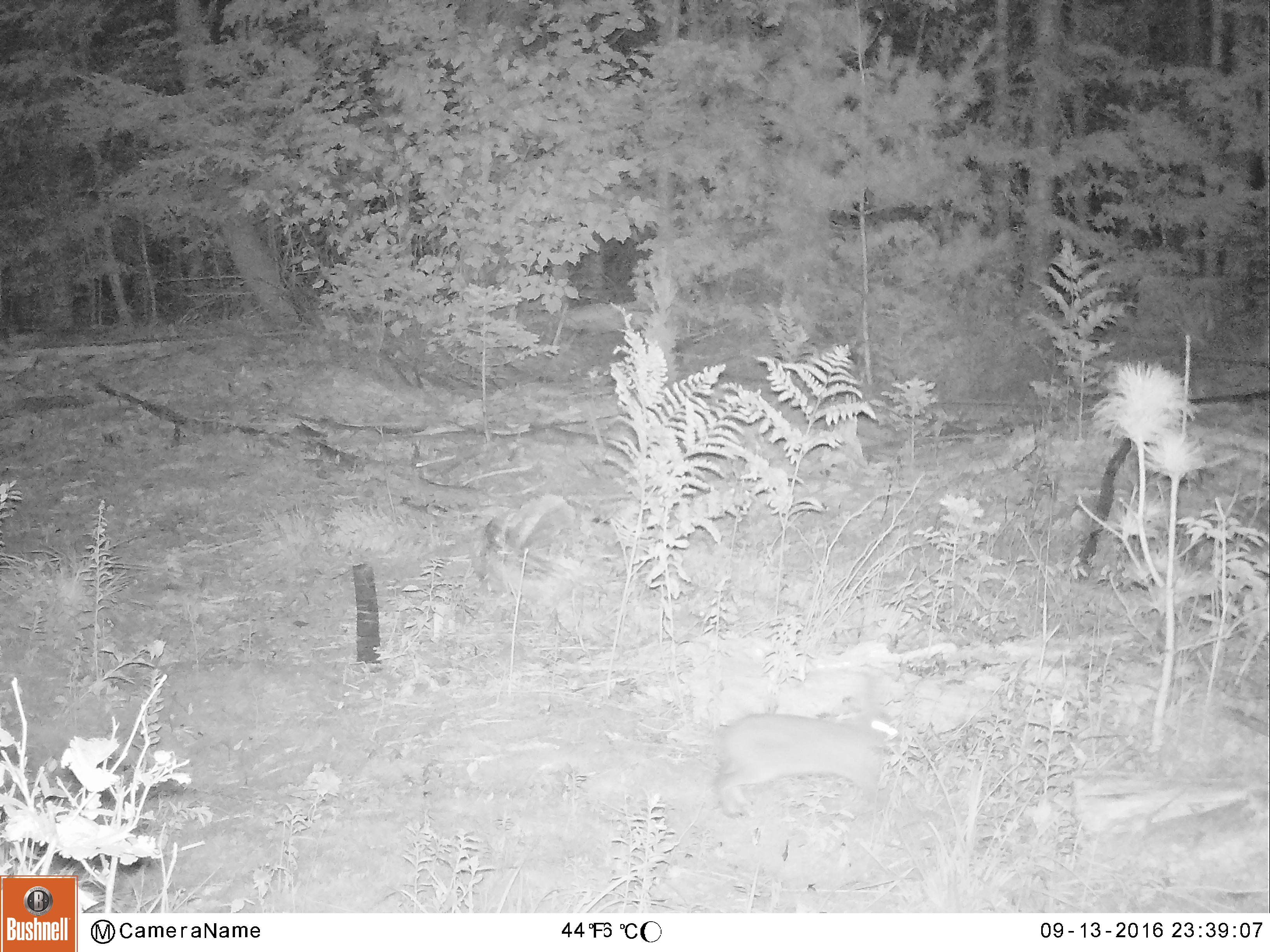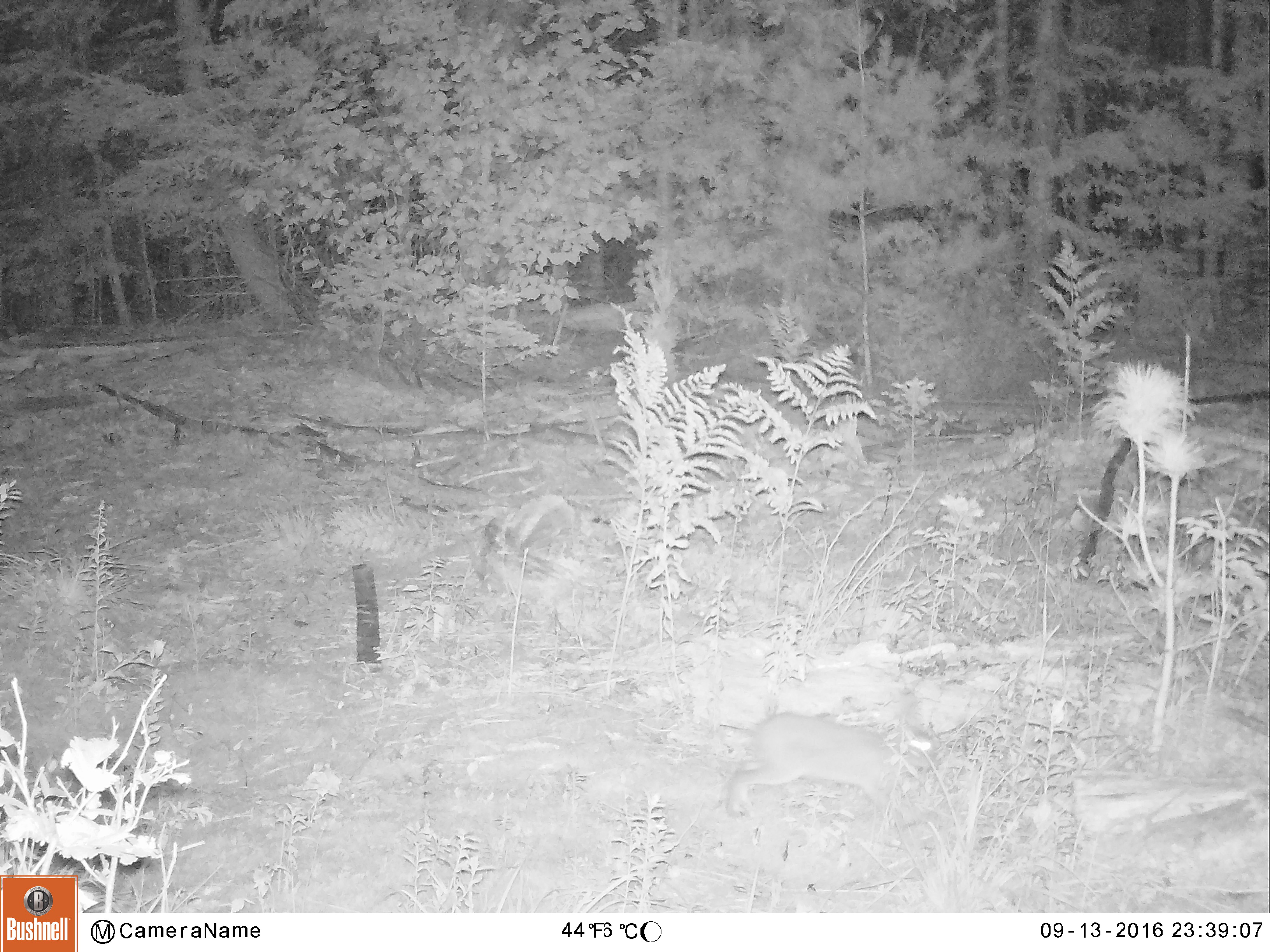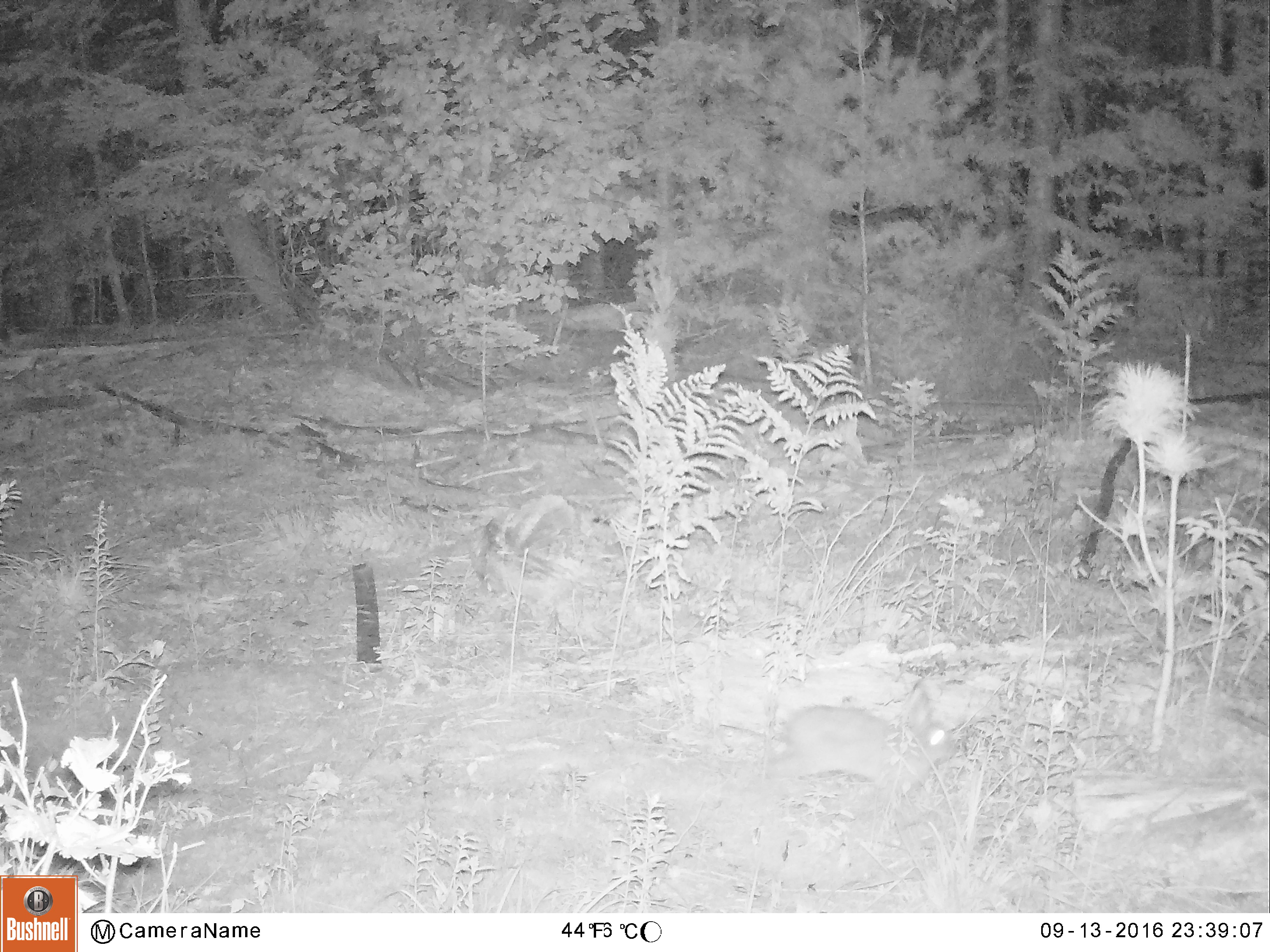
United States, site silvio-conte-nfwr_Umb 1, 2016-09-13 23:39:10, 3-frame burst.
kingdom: Animalia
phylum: Chordata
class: Mammalia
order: Lagomorpha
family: Leporidae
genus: Lepus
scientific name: Lepus americanus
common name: snowshoe hare